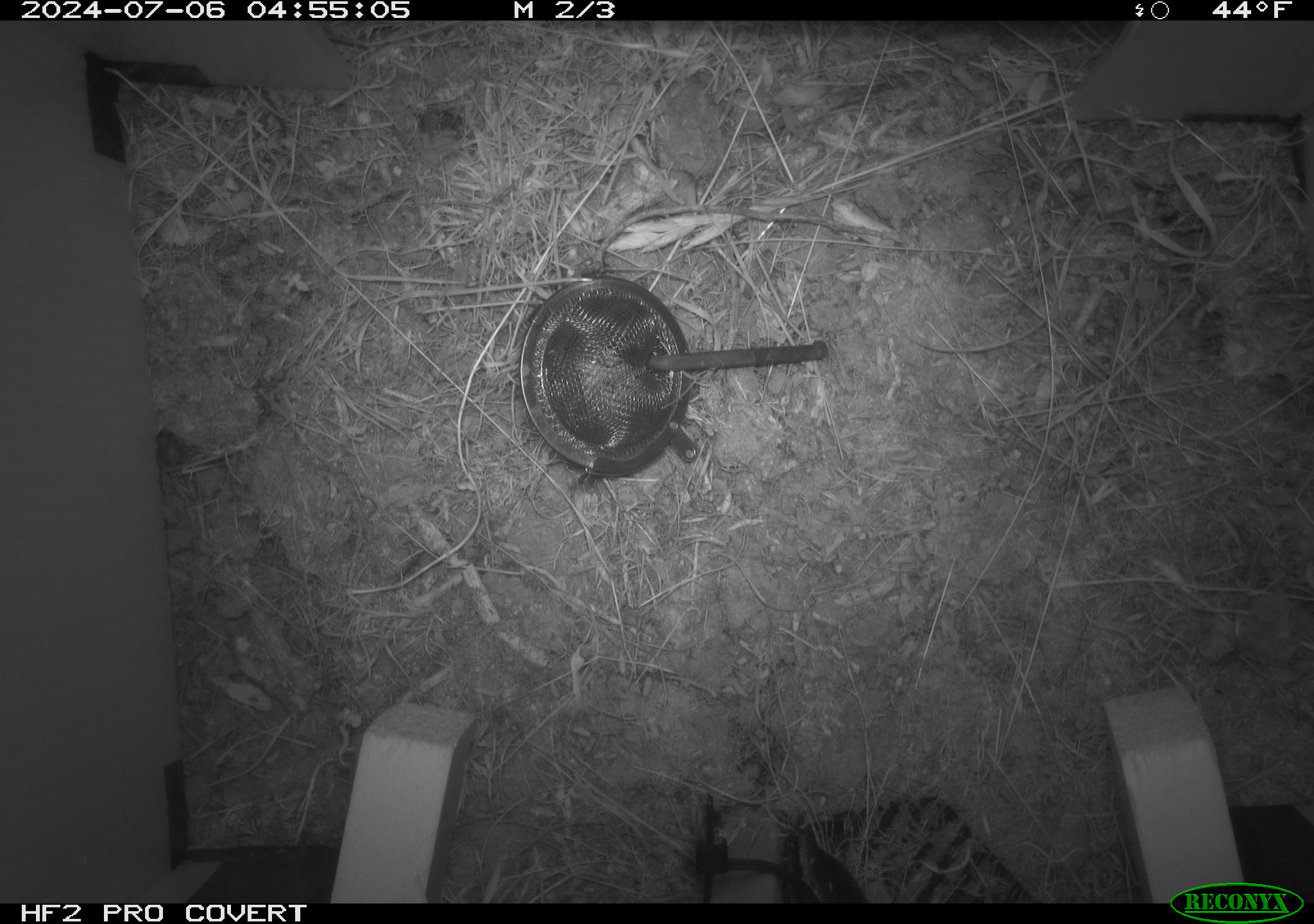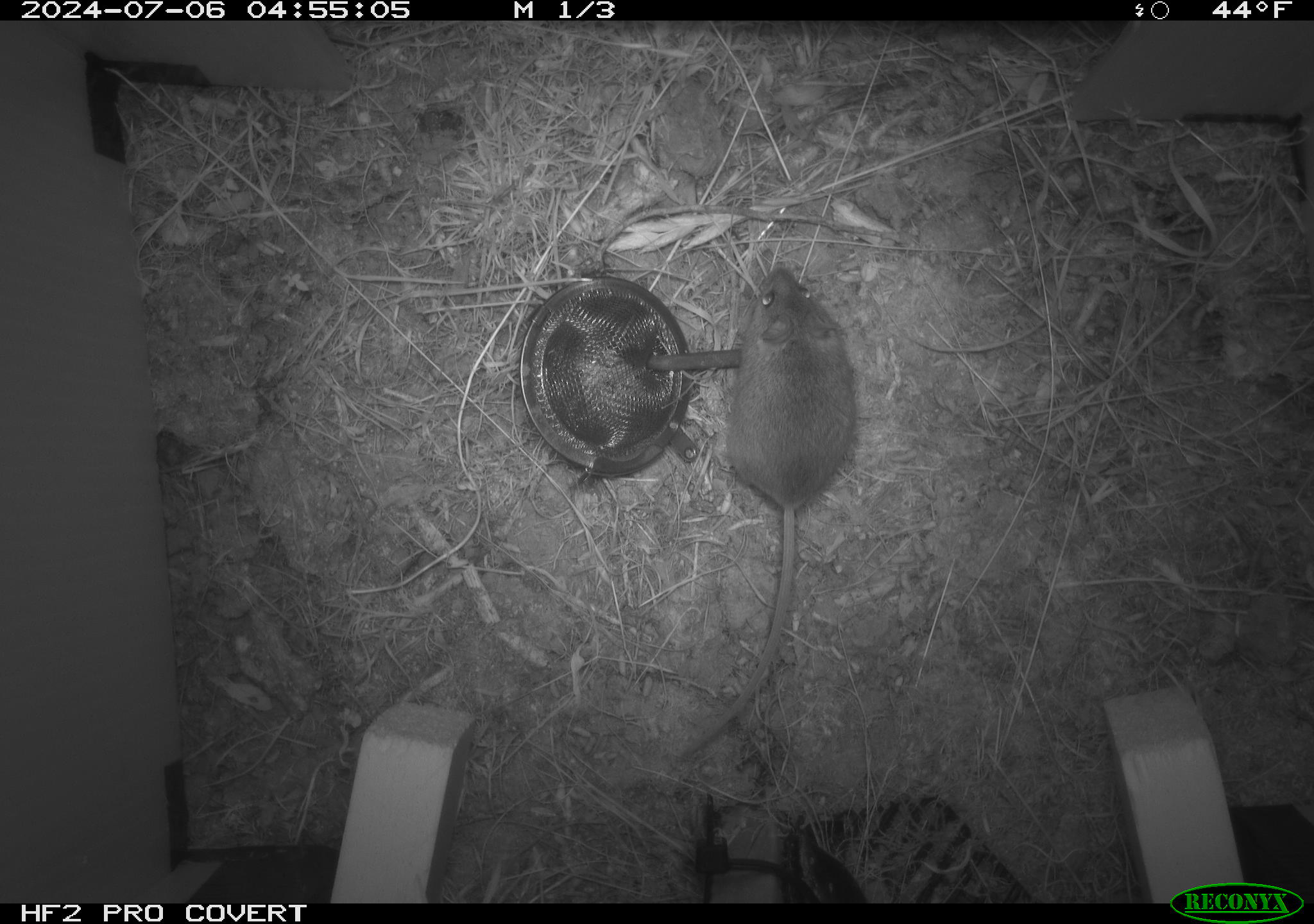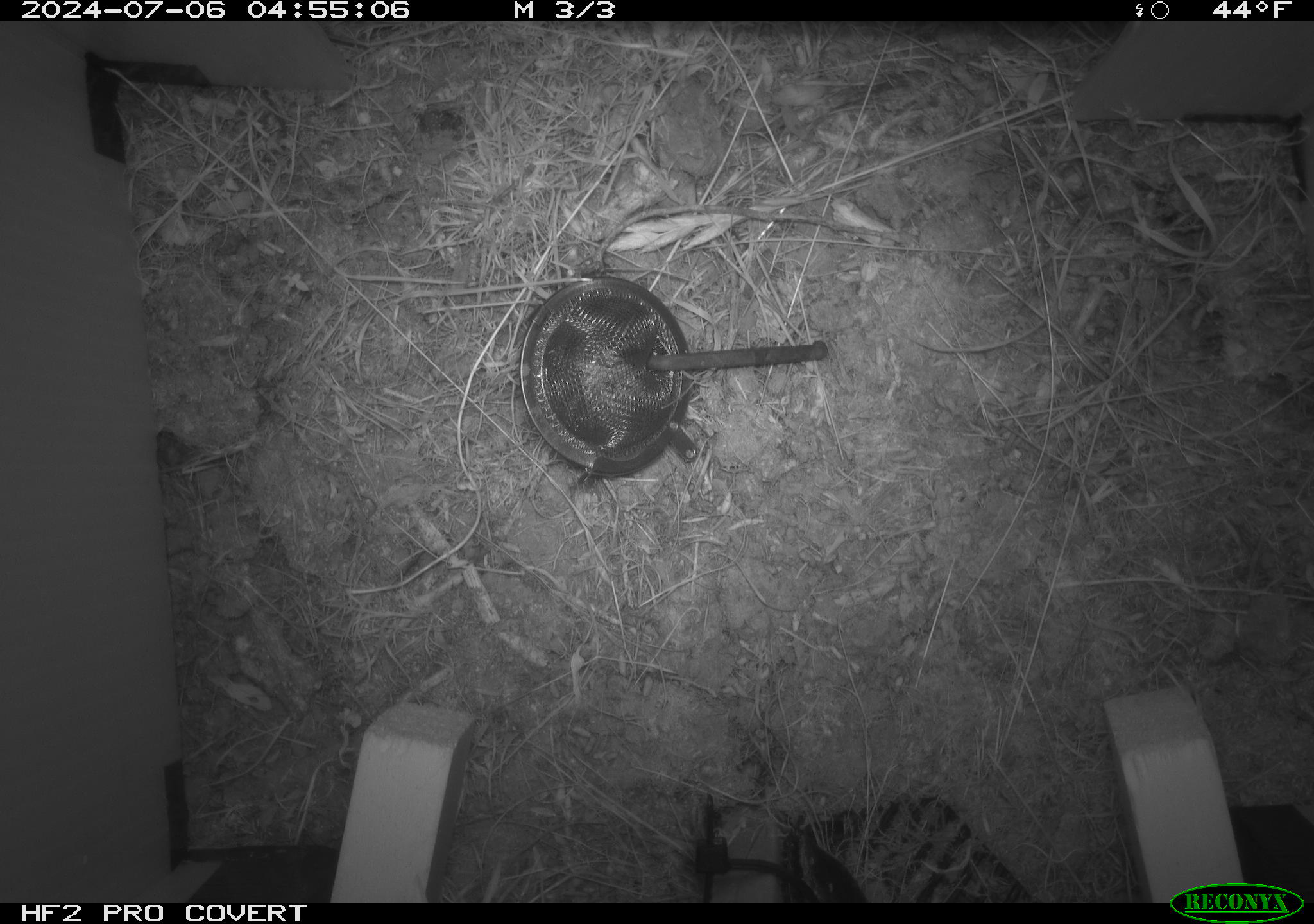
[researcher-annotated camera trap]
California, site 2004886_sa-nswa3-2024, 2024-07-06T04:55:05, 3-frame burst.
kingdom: Animalia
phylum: Chordata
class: Mammalia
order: Rodentia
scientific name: Rodentia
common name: rodent